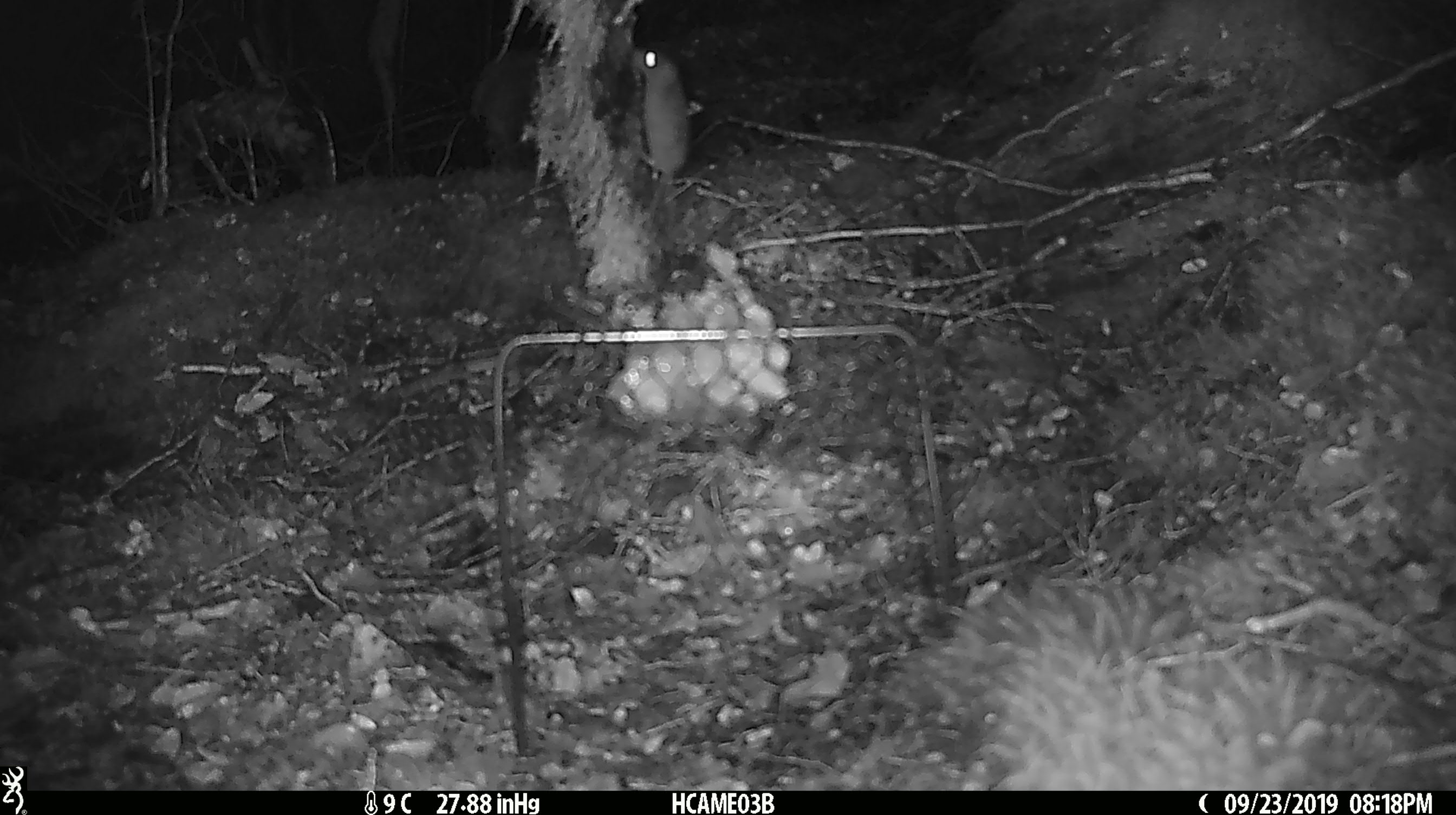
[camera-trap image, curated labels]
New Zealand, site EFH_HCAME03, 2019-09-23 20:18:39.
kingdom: Animalia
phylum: Chordata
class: Mammalia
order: Rodentia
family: Muridae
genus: Mus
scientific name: Mus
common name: mouse